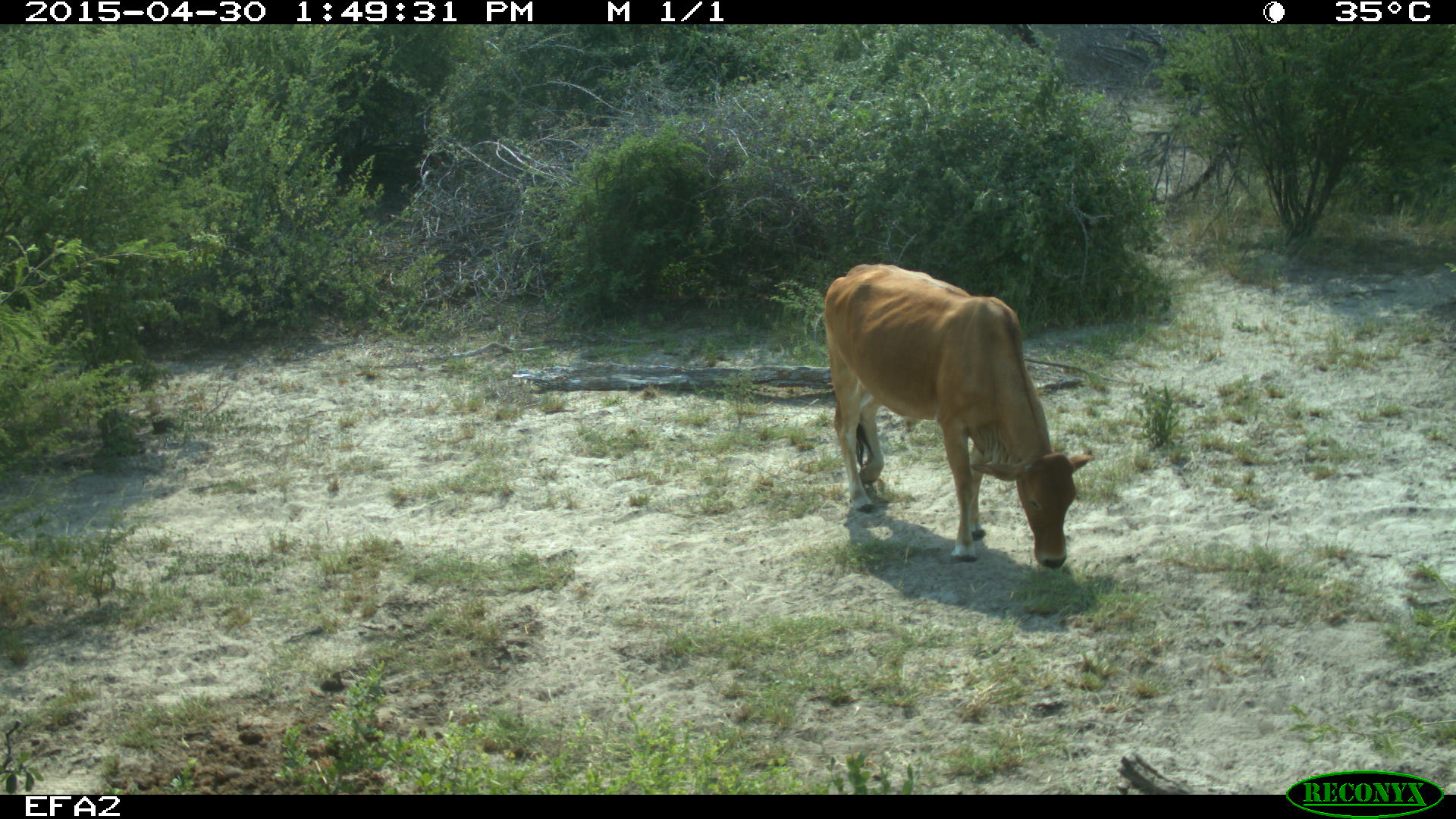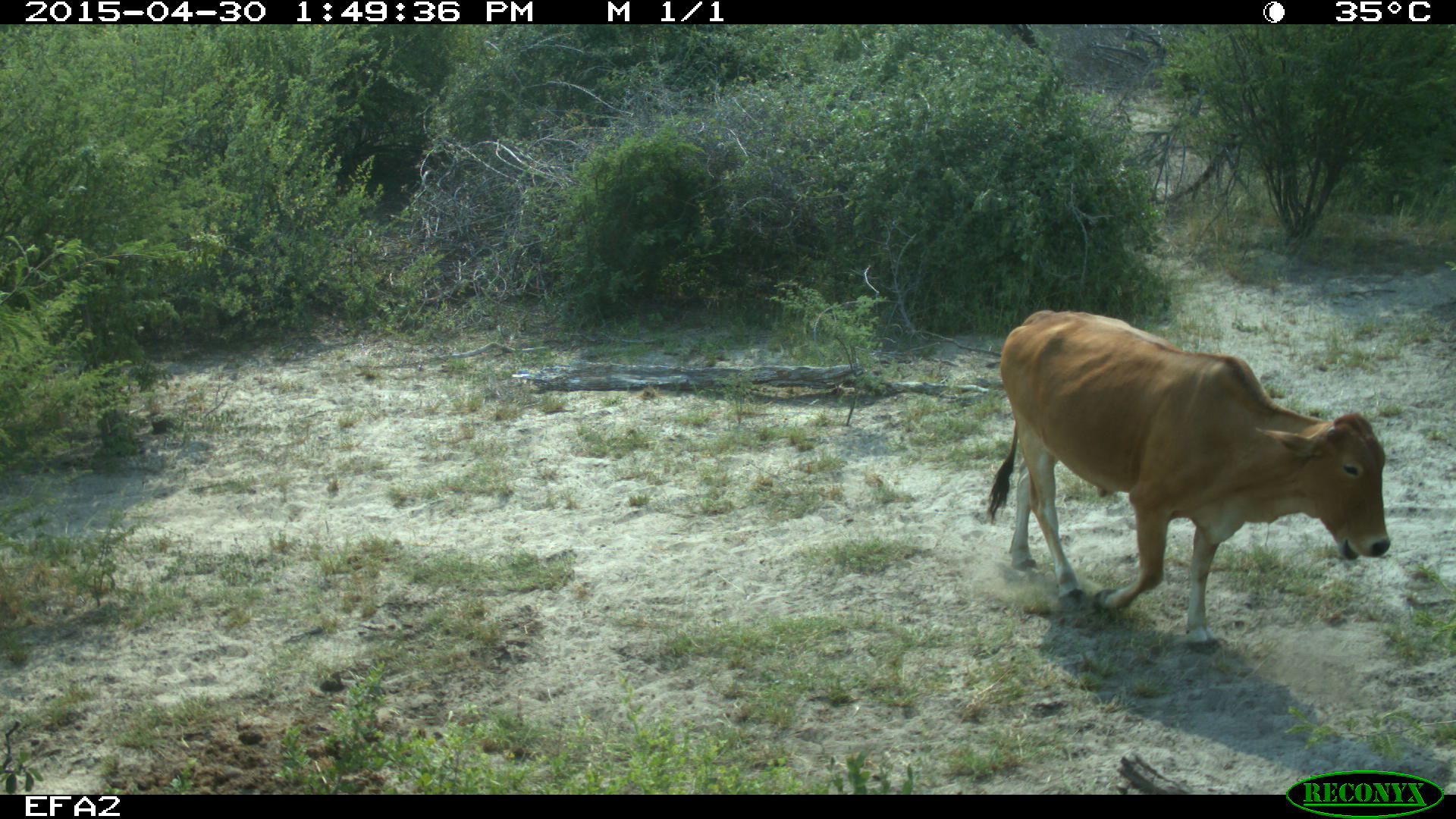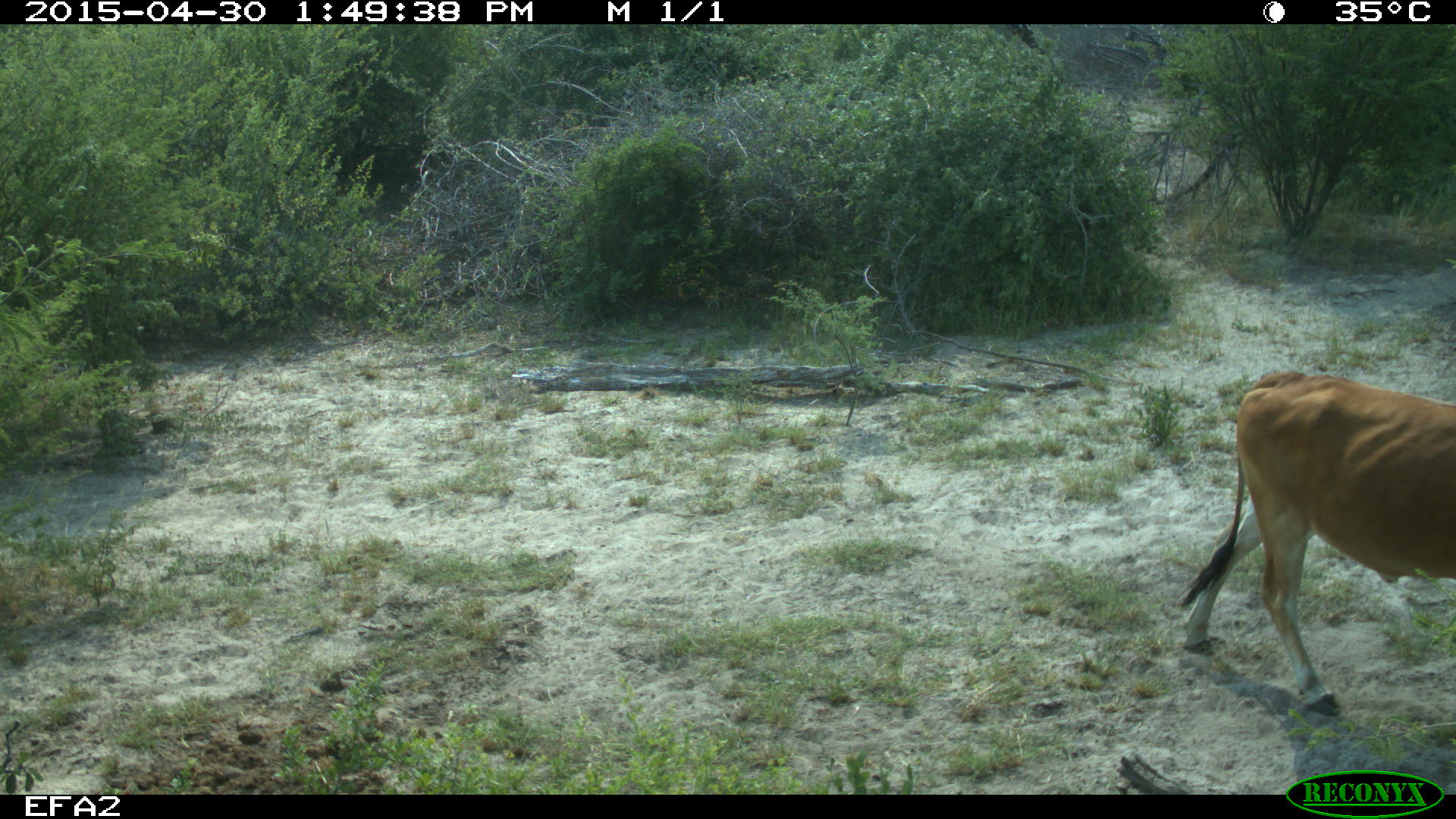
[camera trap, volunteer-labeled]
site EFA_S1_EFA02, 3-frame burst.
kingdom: Animalia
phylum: Chordata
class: Mammalia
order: Artiodactyla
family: Bovidae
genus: Bos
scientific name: Bos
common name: cattle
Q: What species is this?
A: Cattle (Bos).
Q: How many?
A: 1.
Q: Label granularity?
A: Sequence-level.